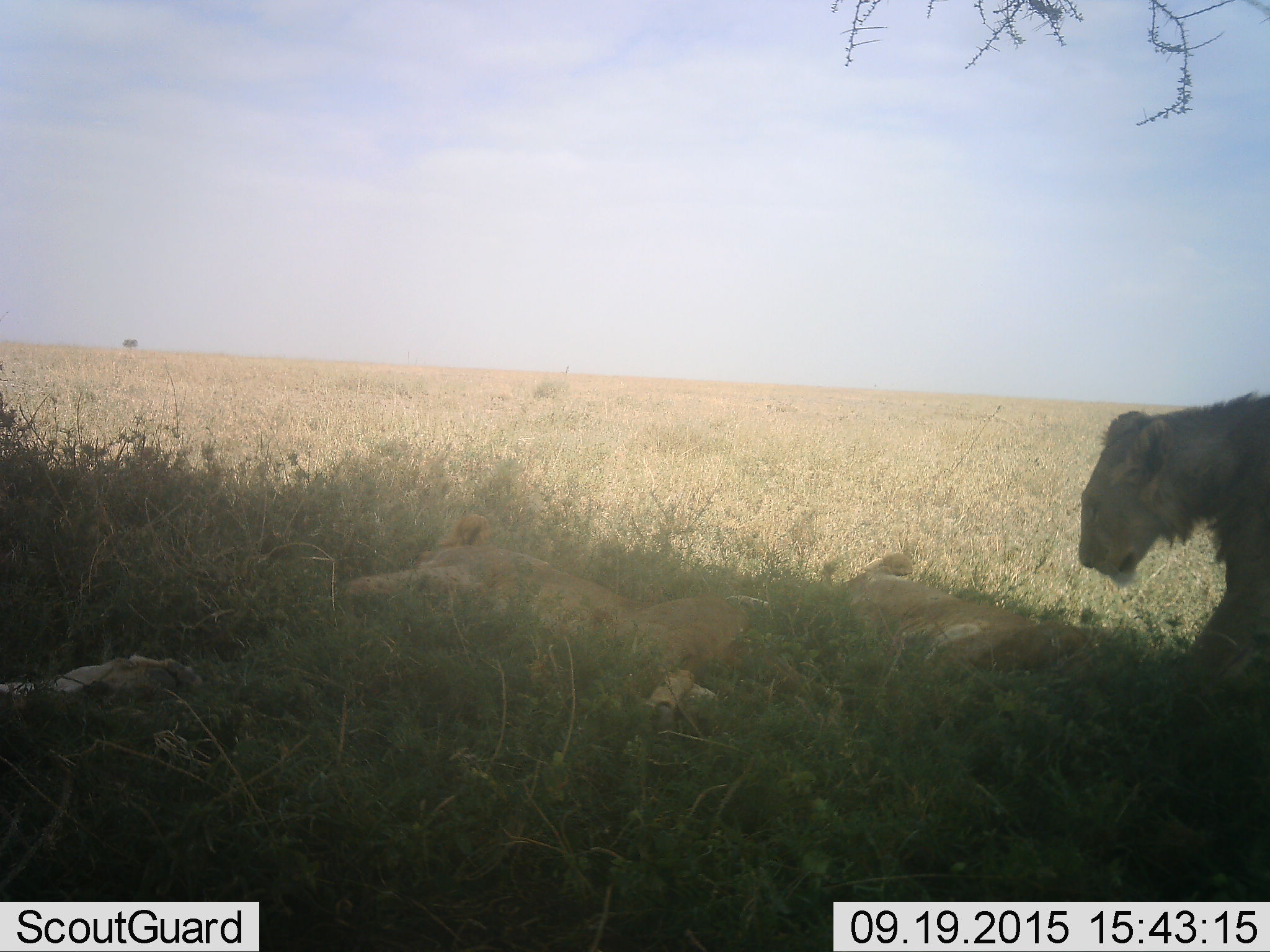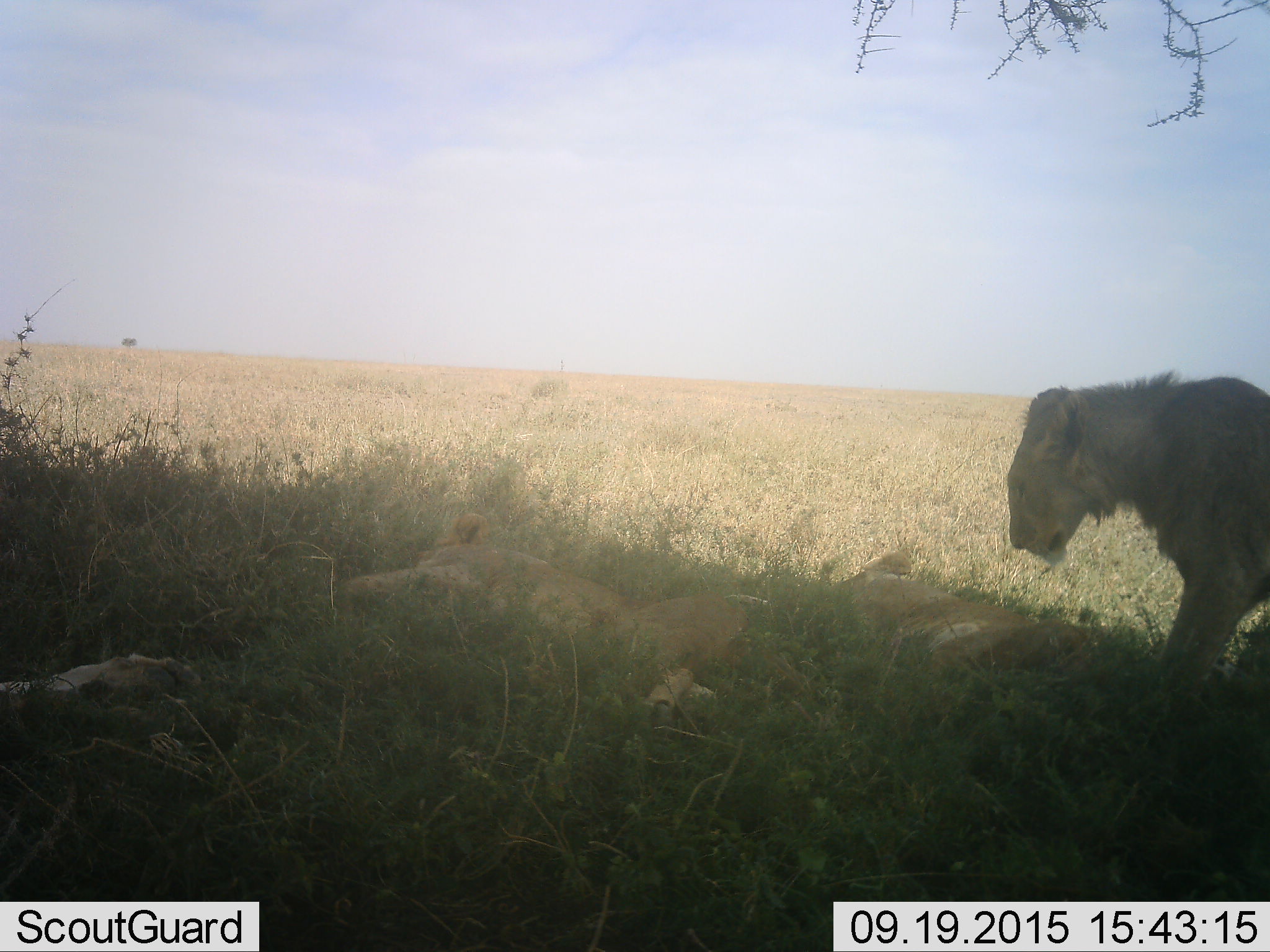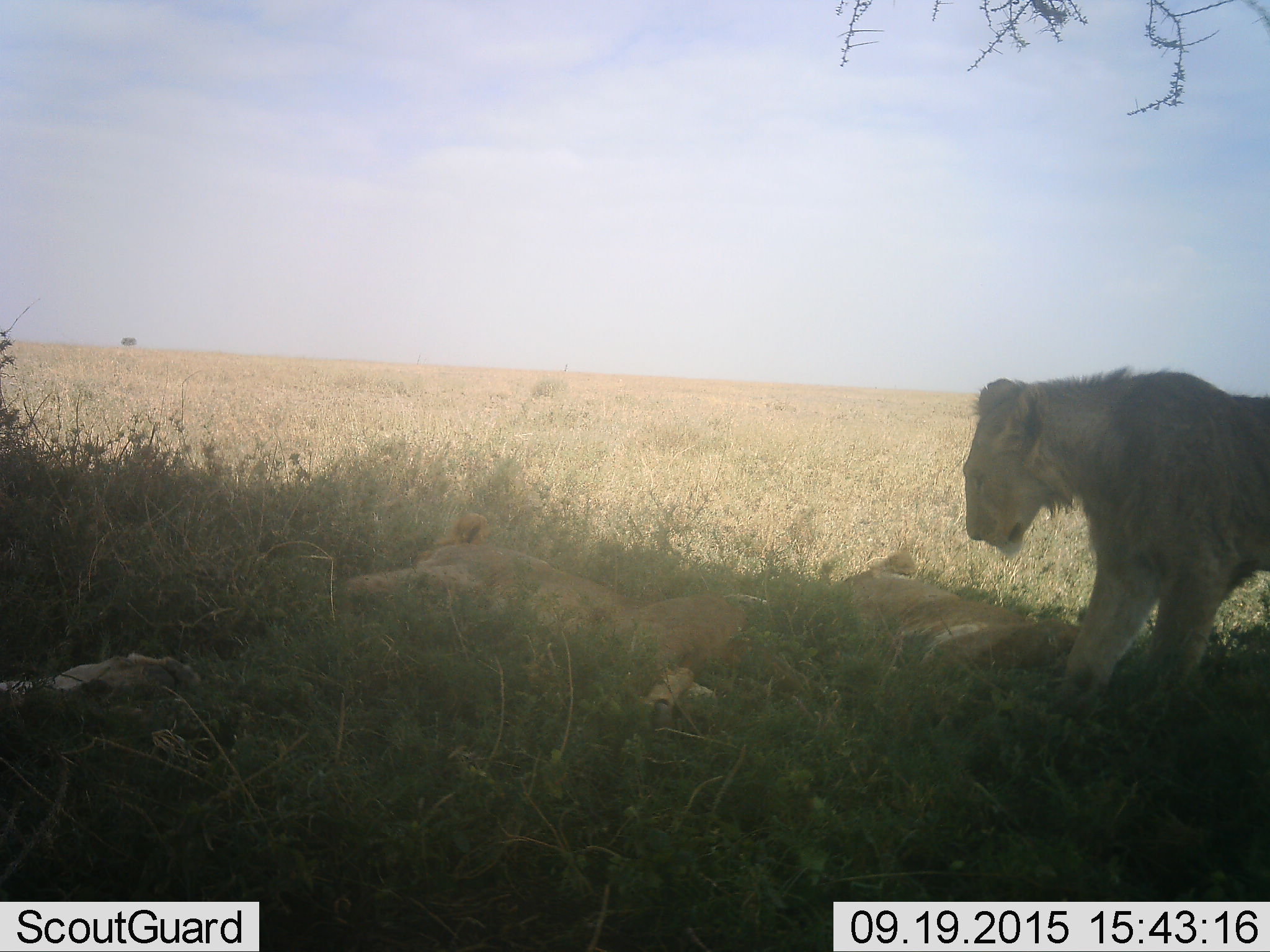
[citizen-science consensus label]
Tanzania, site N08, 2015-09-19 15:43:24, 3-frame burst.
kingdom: Animalia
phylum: Chordata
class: Mammalia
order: Carnivora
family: Felidae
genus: Panthera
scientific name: Panthera leo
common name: lion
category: lionfemale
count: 3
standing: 20%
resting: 70%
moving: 20%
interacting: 0%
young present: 0%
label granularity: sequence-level